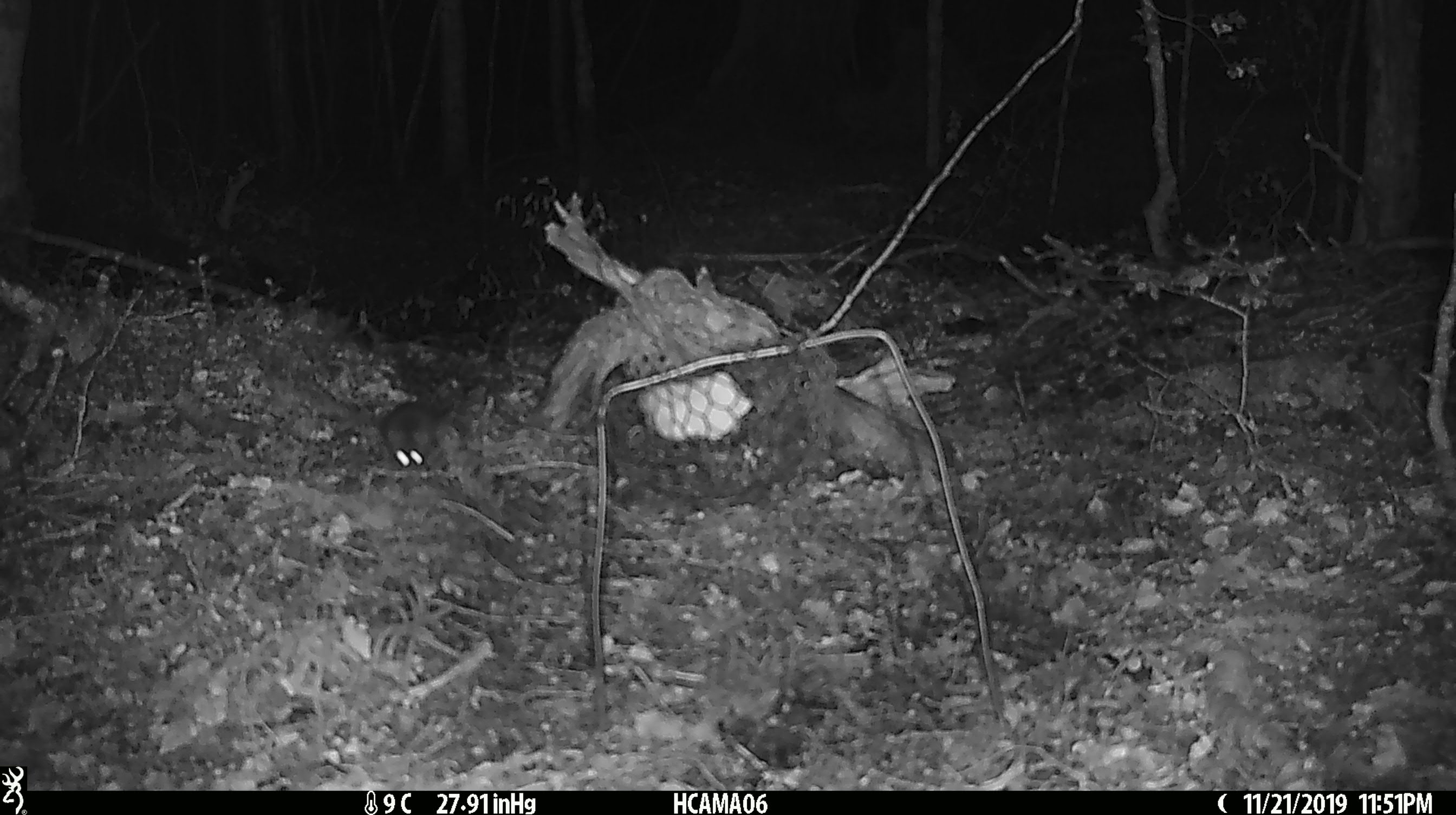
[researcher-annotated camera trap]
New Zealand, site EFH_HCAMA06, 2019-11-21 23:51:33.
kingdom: Animalia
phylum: Chordata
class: Mammalia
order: Rodentia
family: Muridae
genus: Mus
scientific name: Mus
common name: mouse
Mouse (Mus).